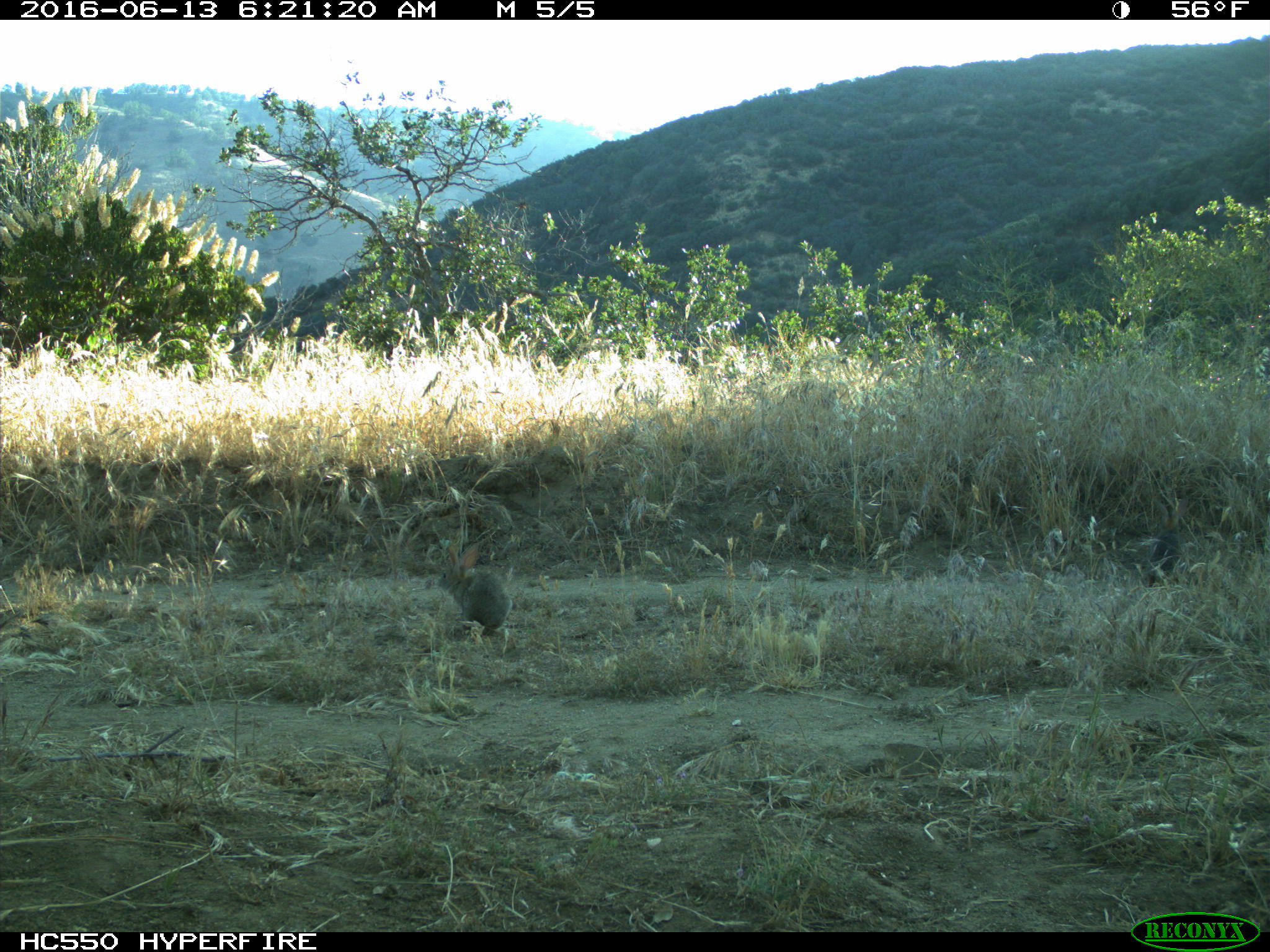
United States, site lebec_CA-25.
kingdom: Animalia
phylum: Chordata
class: Mammalia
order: Lagomorpha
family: Leporidae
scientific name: Leporidae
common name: rabbits and hares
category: unidentified rabbit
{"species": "unidentified rabbit (rabbits and hares) (Leporidae)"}